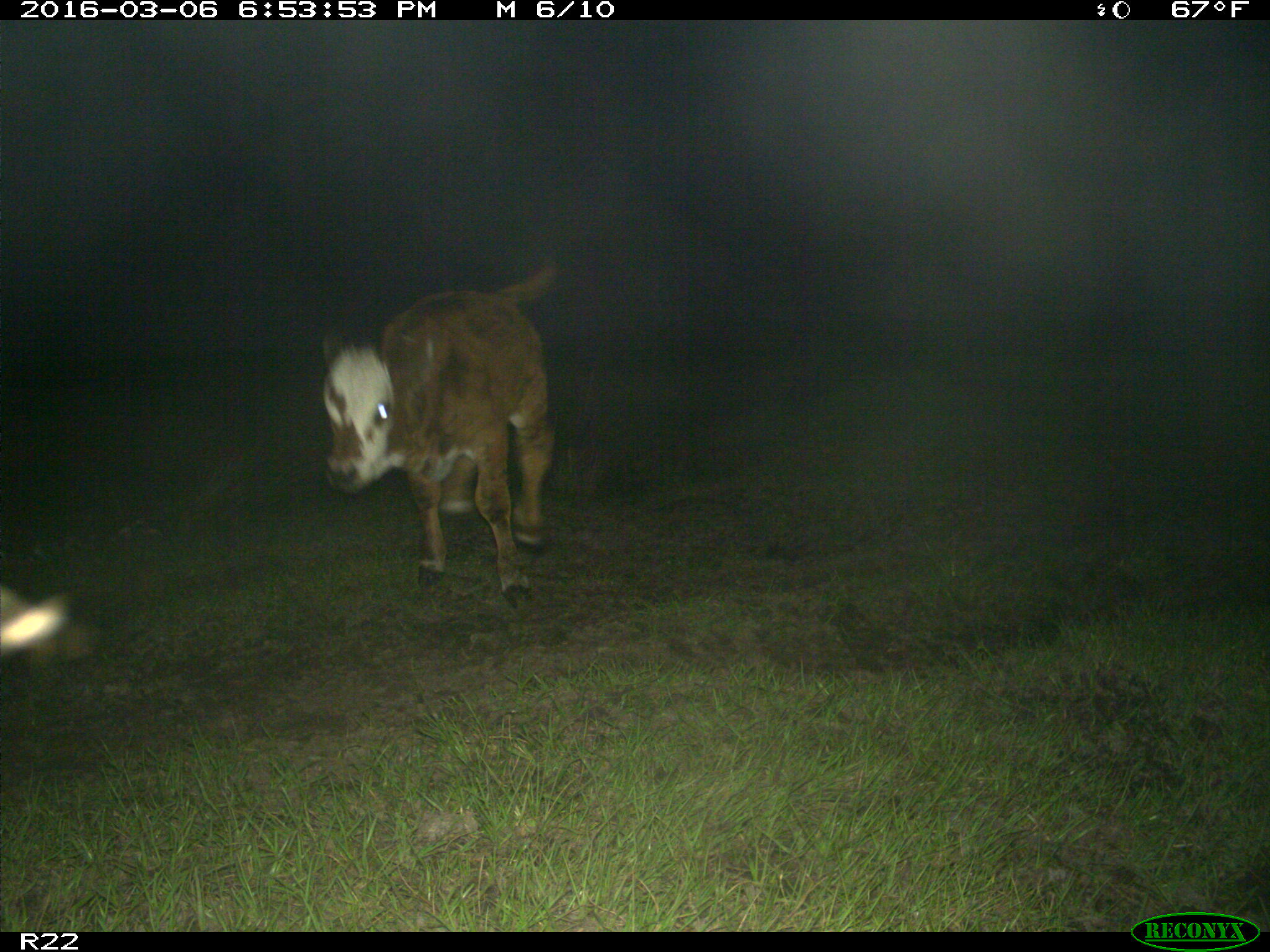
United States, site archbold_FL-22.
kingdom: Animalia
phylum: Chordata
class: Mammalia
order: Artiodactyla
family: Bovidae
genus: Bos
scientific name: Bos taurus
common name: domestic cow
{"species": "Bos taurus (domestic cow)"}